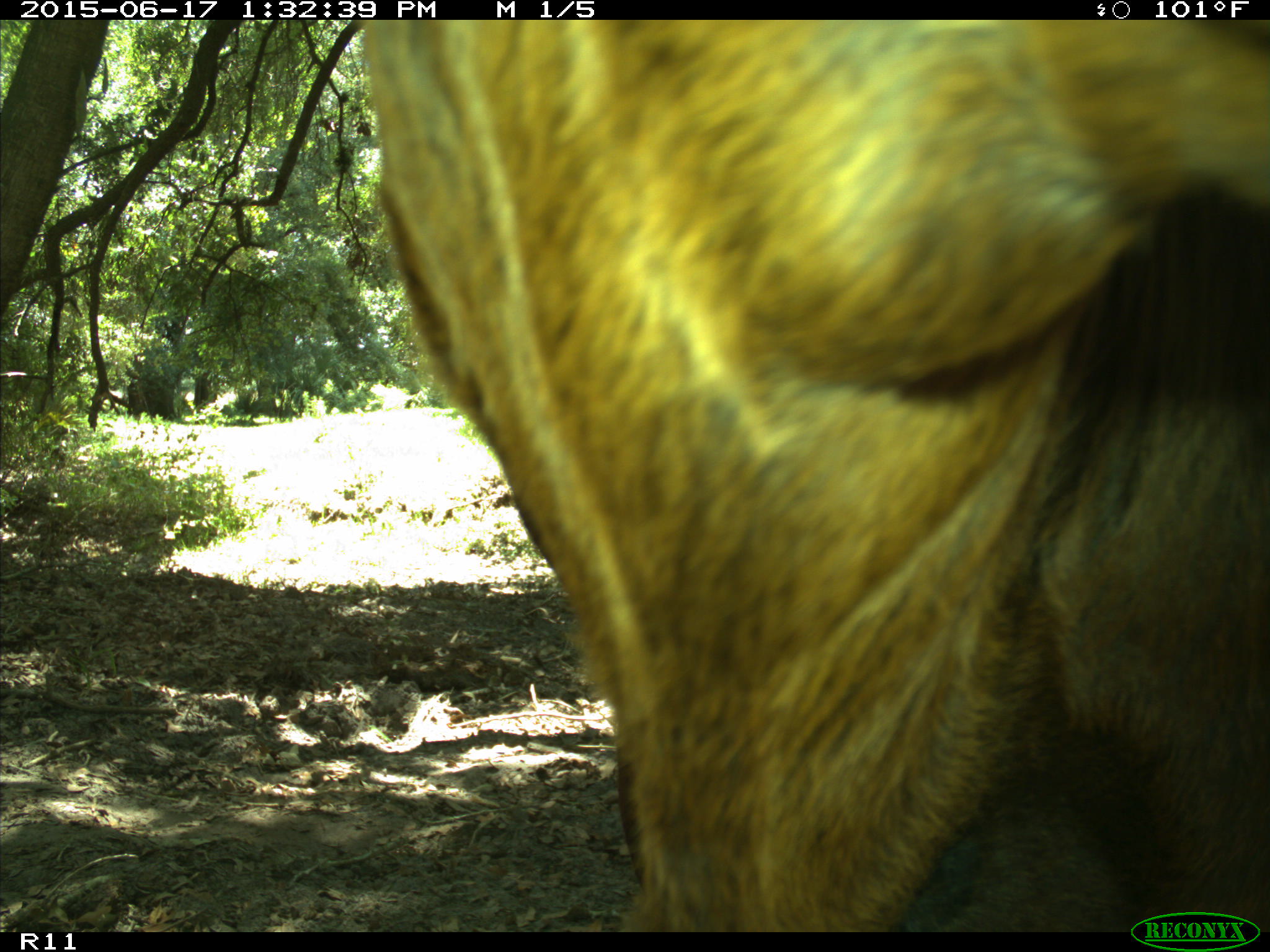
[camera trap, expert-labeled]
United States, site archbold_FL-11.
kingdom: Animalia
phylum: Chordata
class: Mammalia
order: Artiodactyla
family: Bovidae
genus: Bos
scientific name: Bos taurus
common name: domestic cow